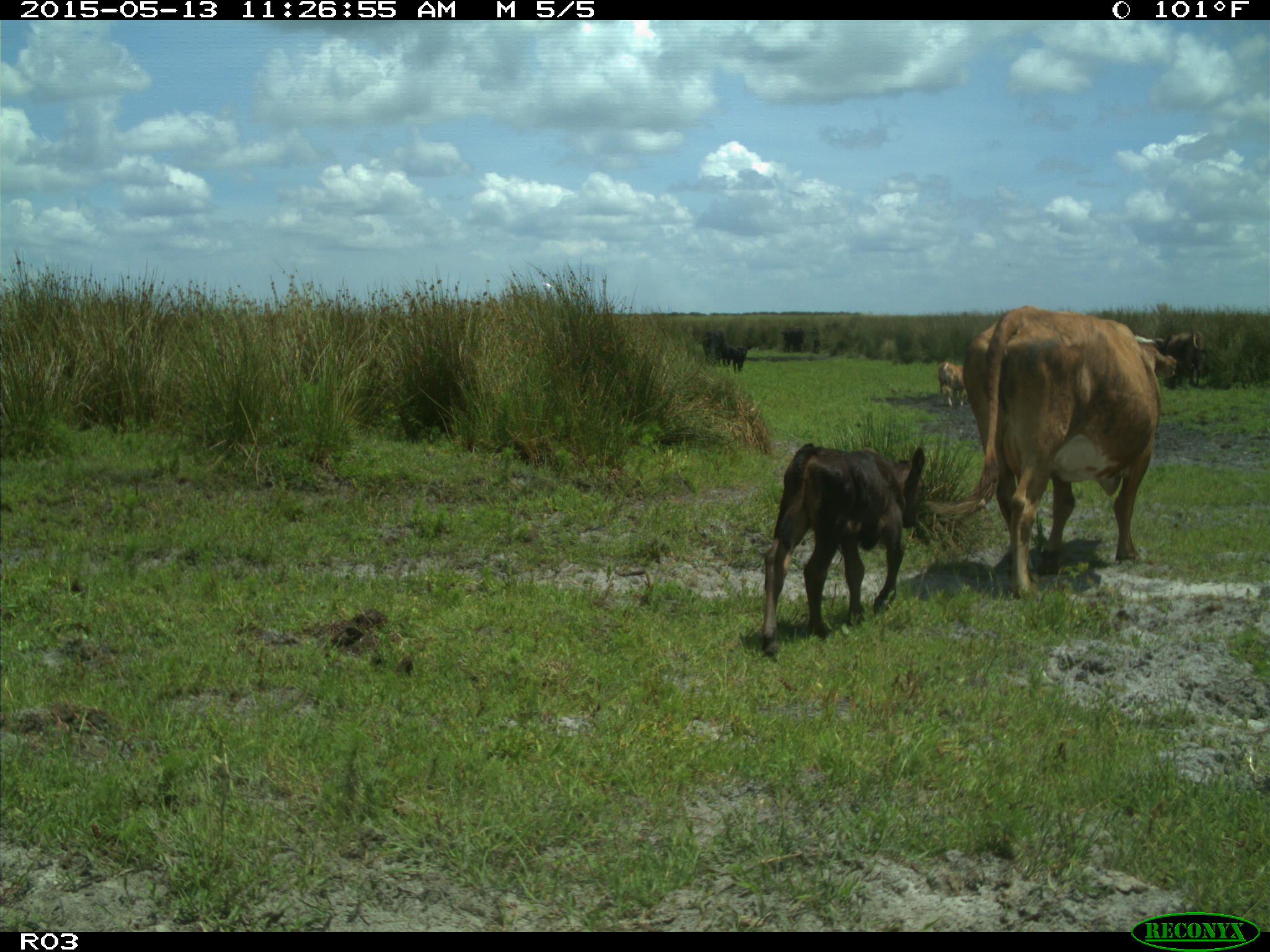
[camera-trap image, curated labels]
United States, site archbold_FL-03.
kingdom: Animalia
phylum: Chordata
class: Mammalia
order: Artiodactyla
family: Bovidae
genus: Bos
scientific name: Bos taurus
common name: domestic cow